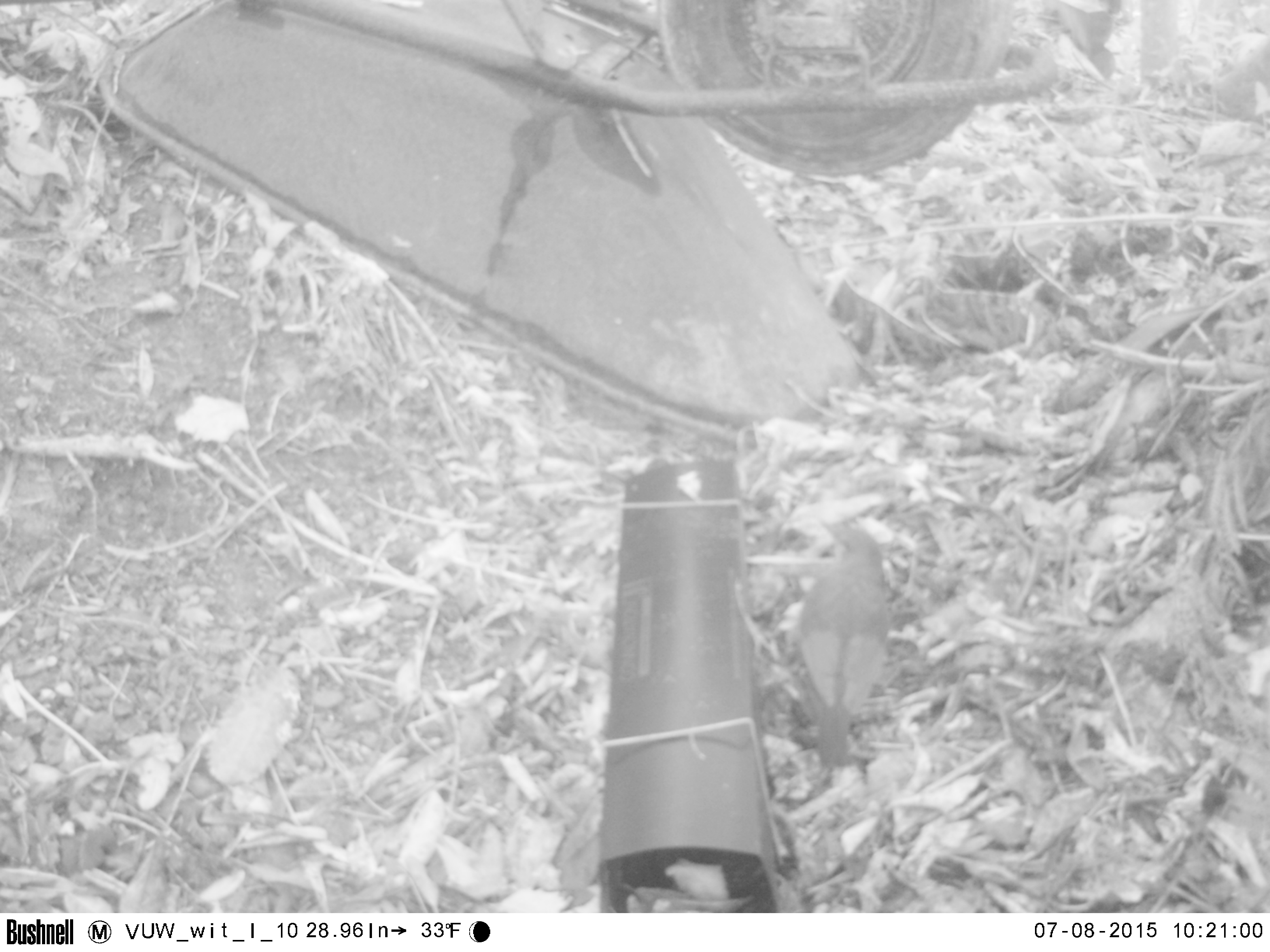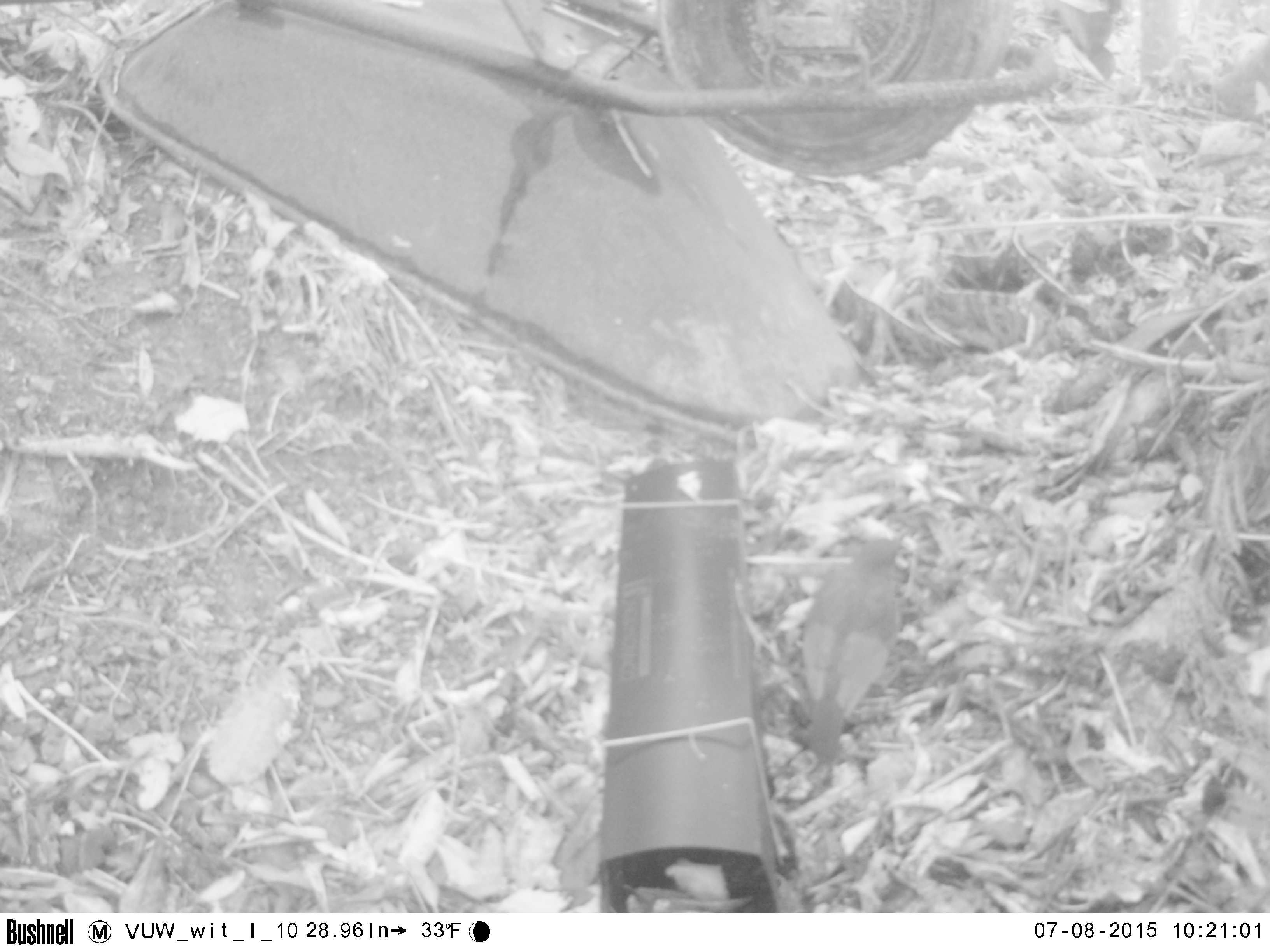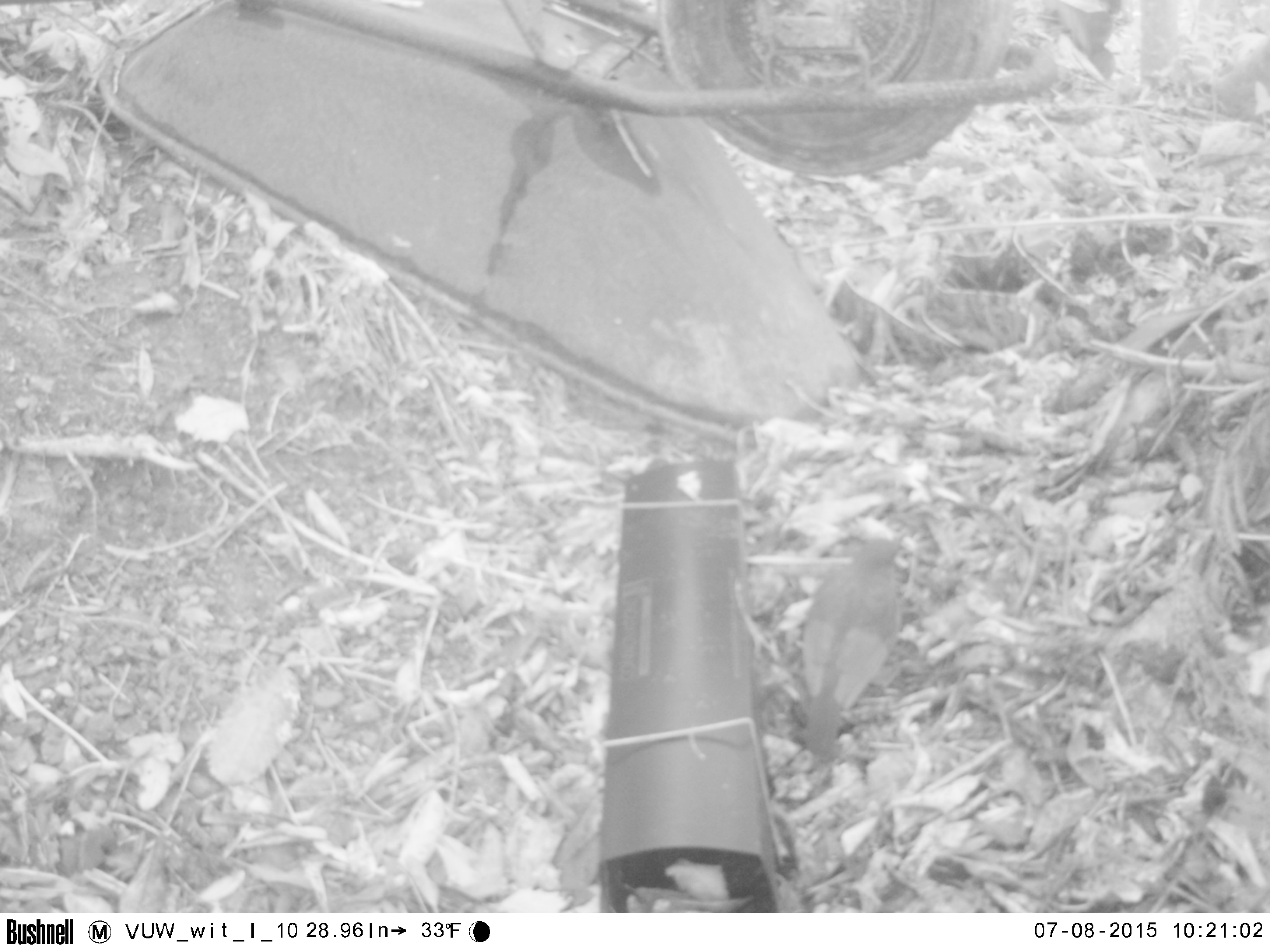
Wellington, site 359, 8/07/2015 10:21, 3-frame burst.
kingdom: Animalia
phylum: Chordata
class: Aves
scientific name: Aves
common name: bird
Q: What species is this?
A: Bird (Aves).